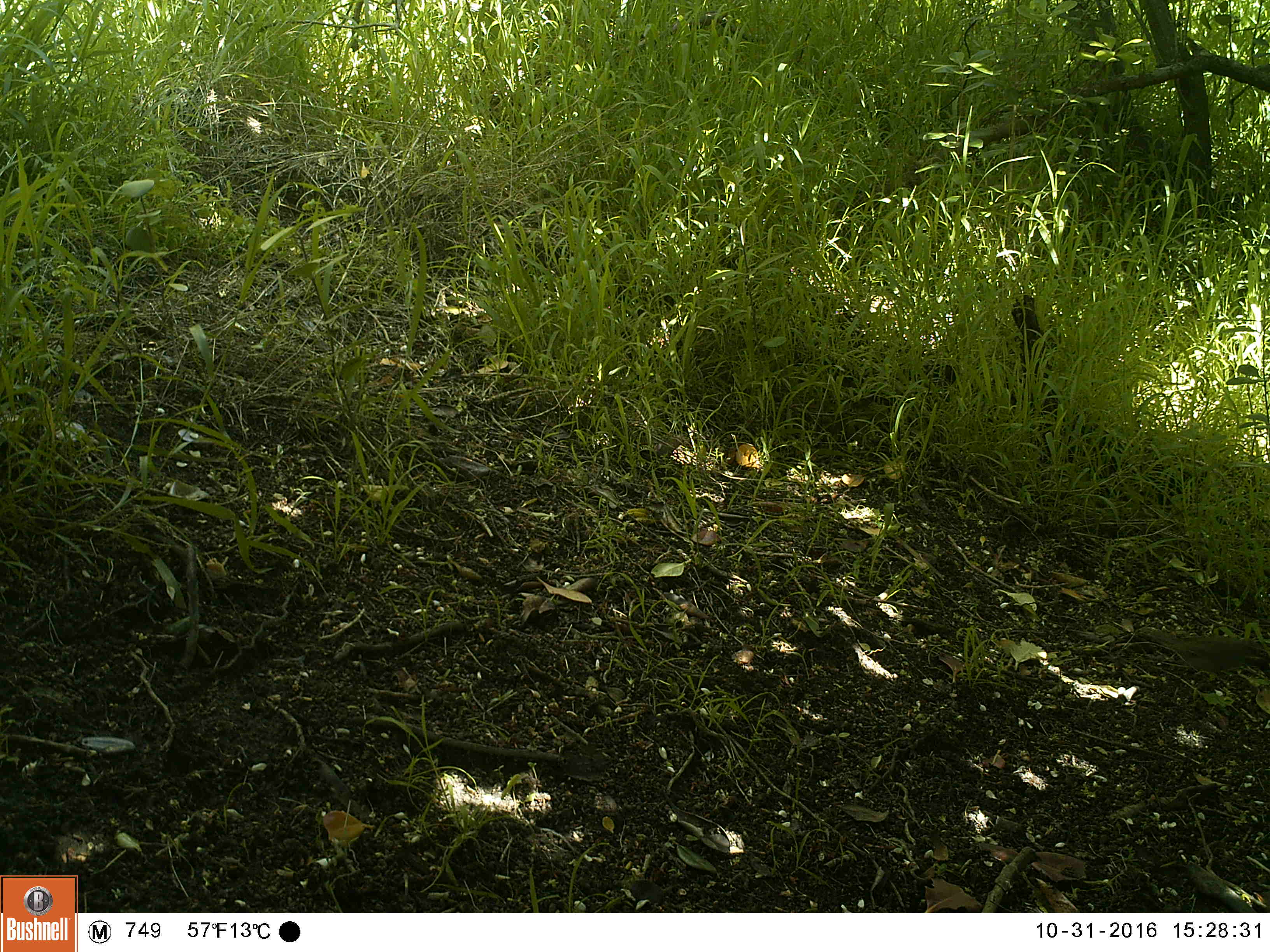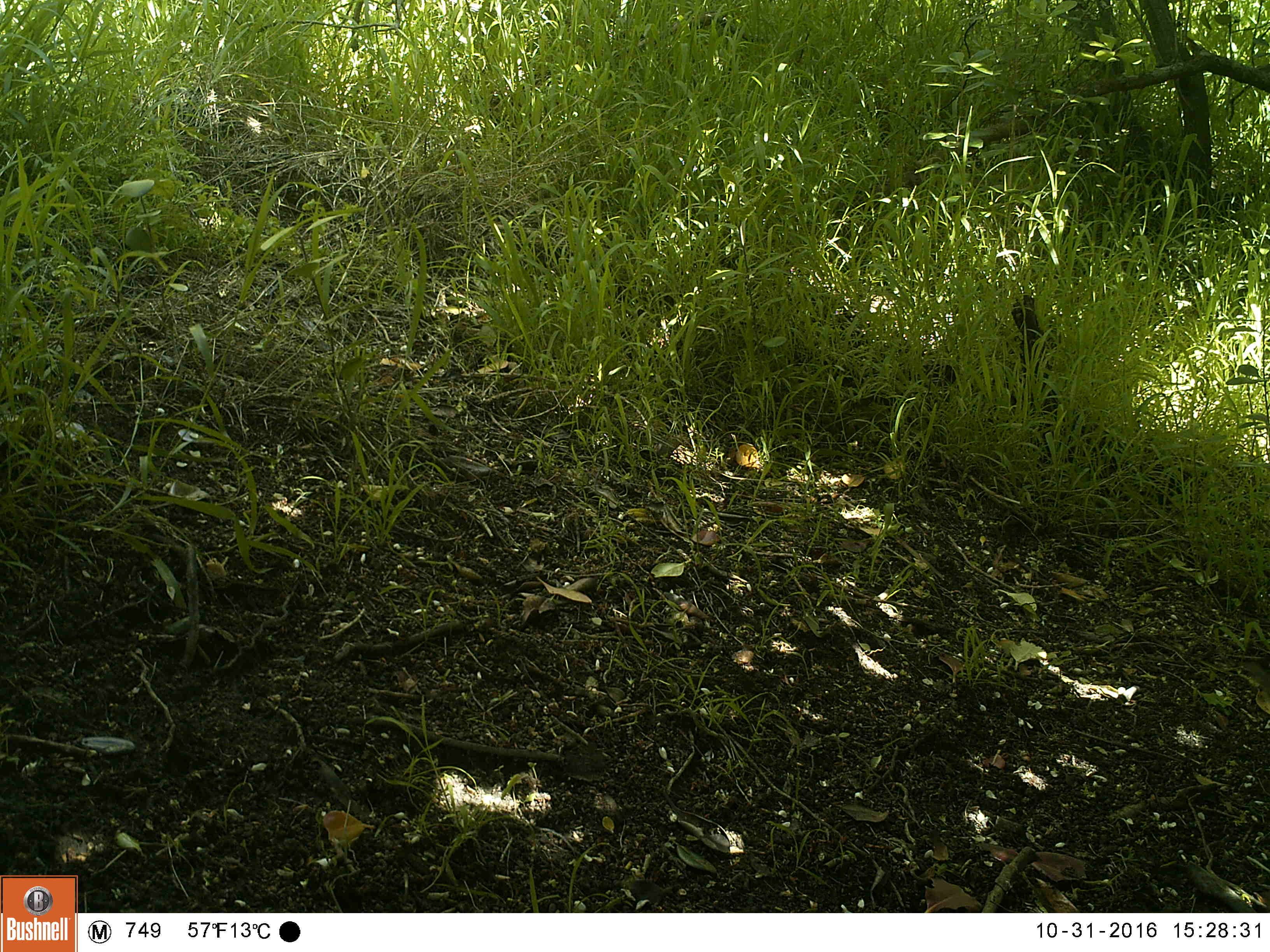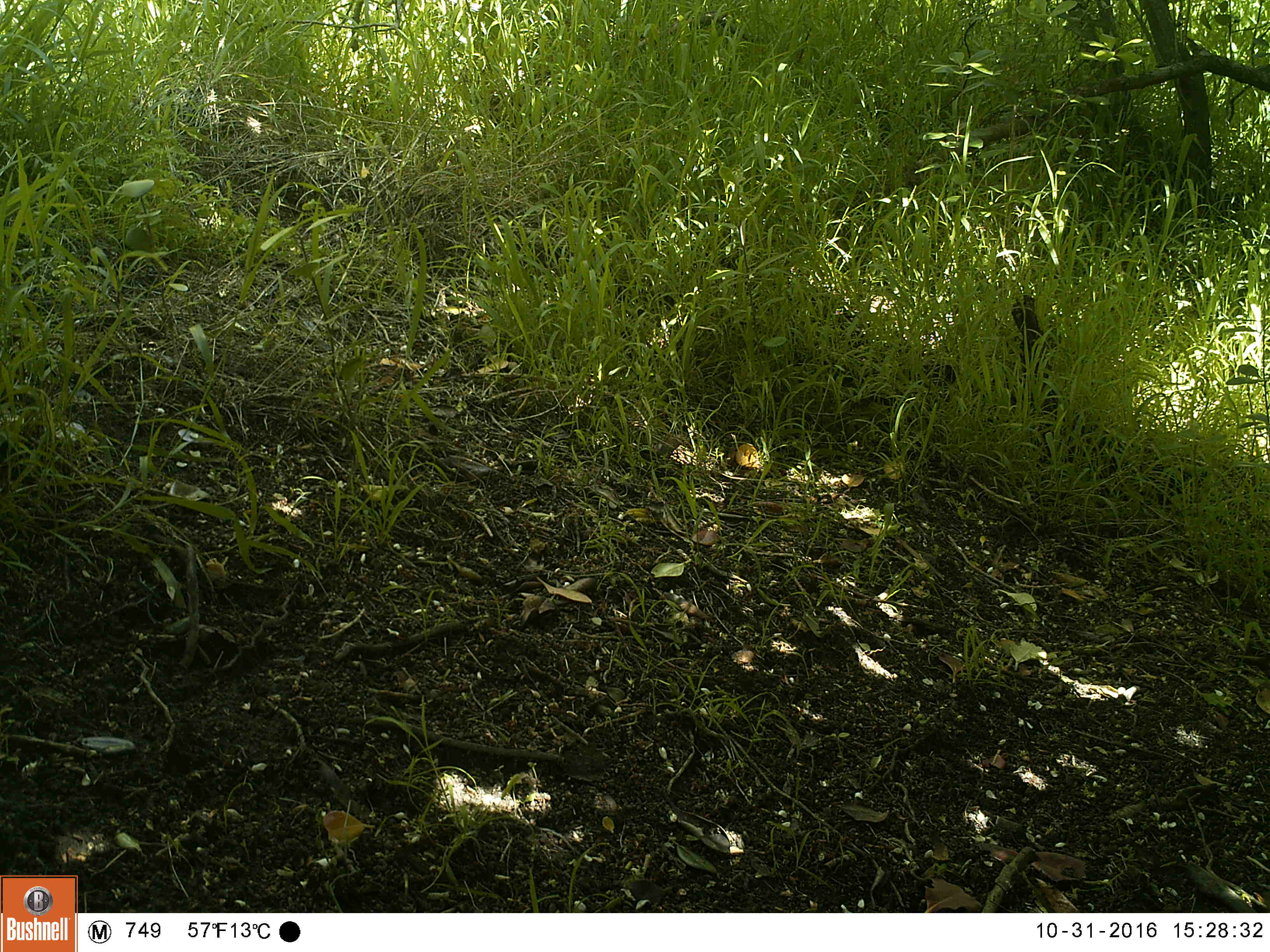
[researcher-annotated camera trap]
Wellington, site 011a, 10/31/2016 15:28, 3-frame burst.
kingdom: Animalia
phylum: Chordata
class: Aves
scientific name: Aves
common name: bird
Bird (Aves).